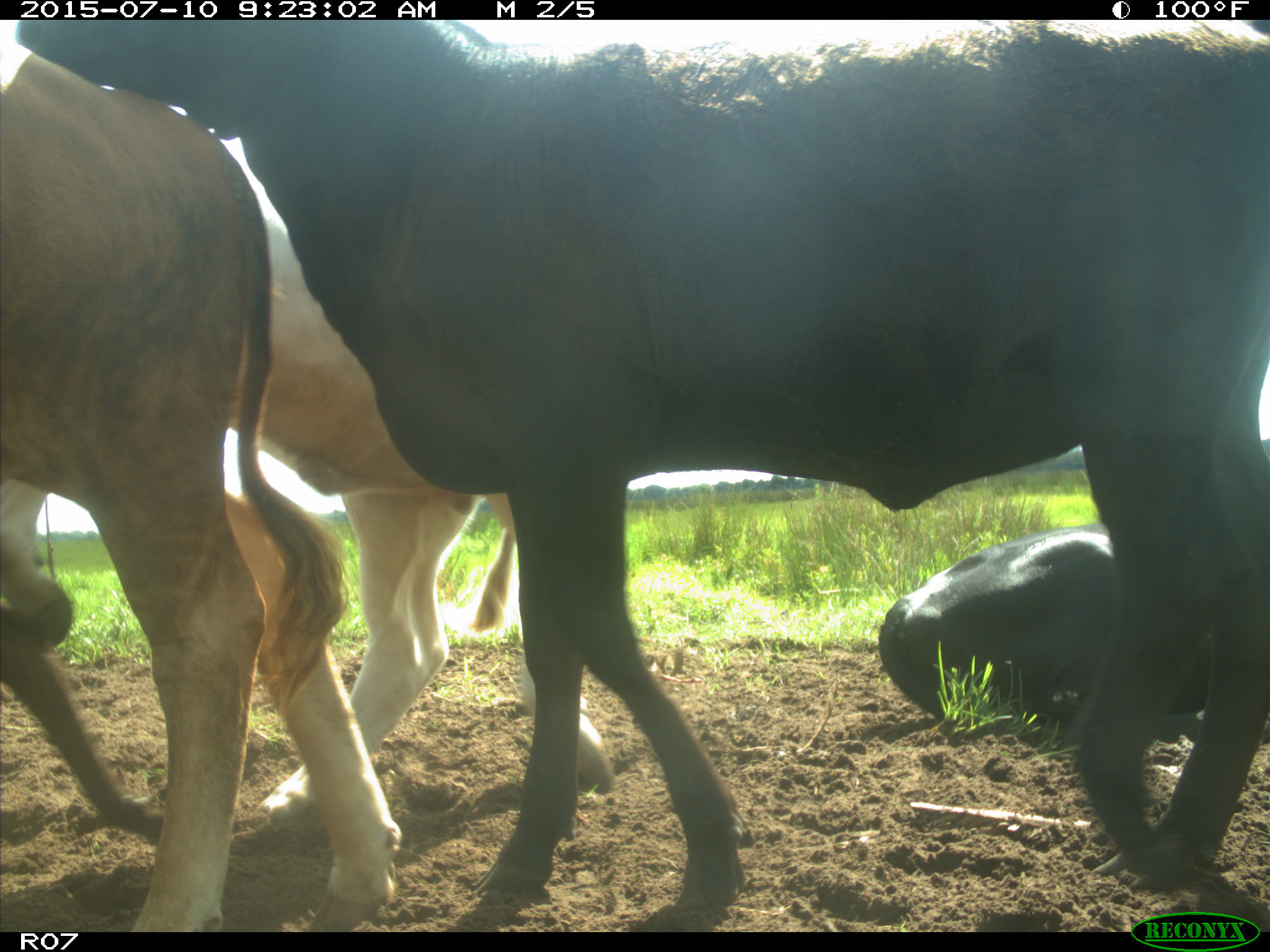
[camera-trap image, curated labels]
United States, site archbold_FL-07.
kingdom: Animalia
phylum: Chordata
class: Mammalia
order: Artiodactyla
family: Bovidae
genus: Bos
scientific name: Bos taurus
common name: domestic cow